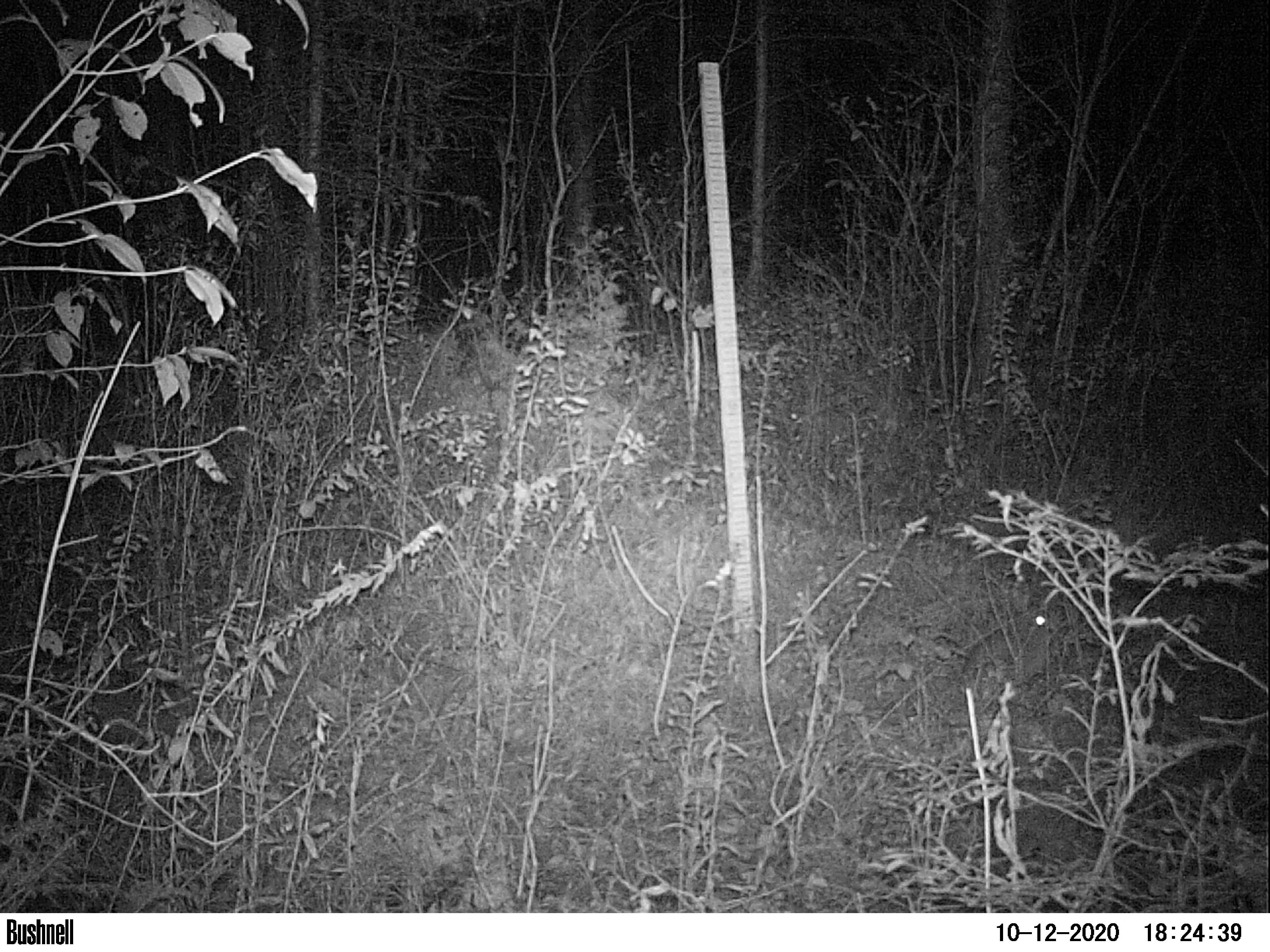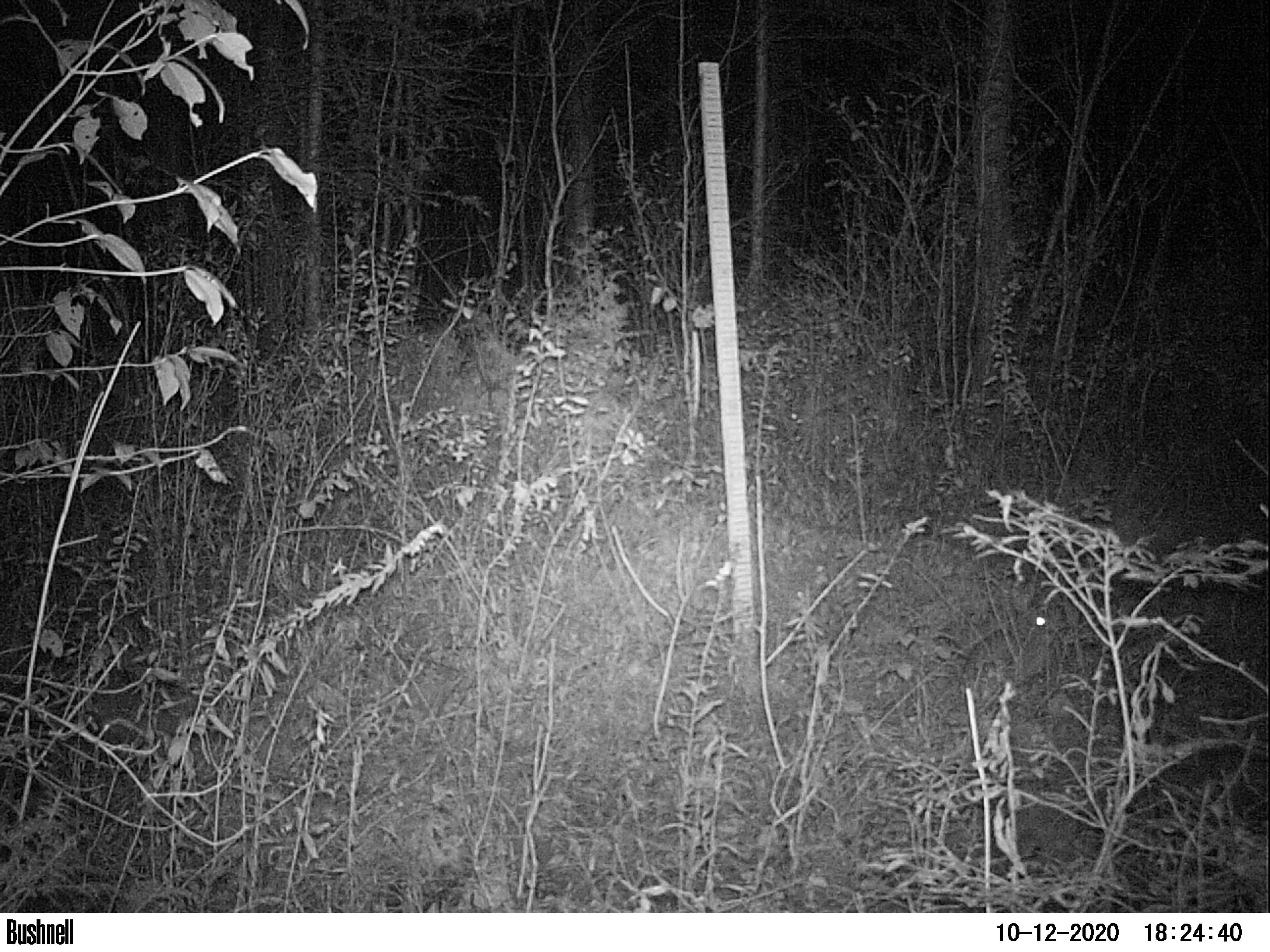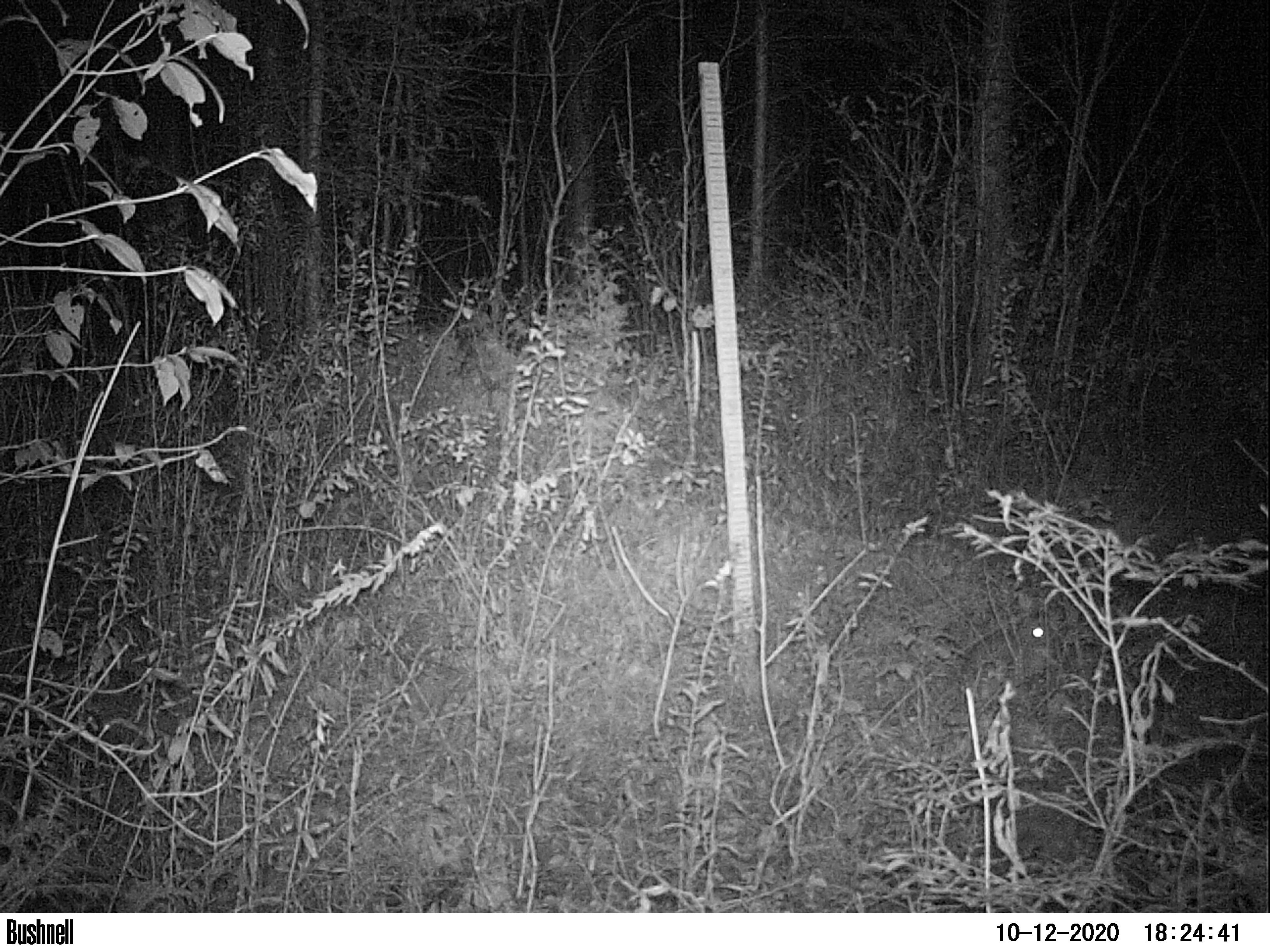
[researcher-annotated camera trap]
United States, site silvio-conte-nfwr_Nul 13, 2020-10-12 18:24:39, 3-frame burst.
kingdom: Animalia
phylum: Chordata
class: Mammalia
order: Lagomorpha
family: Leporidae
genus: Lepus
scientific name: Lepus americanus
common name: snowshoe hare